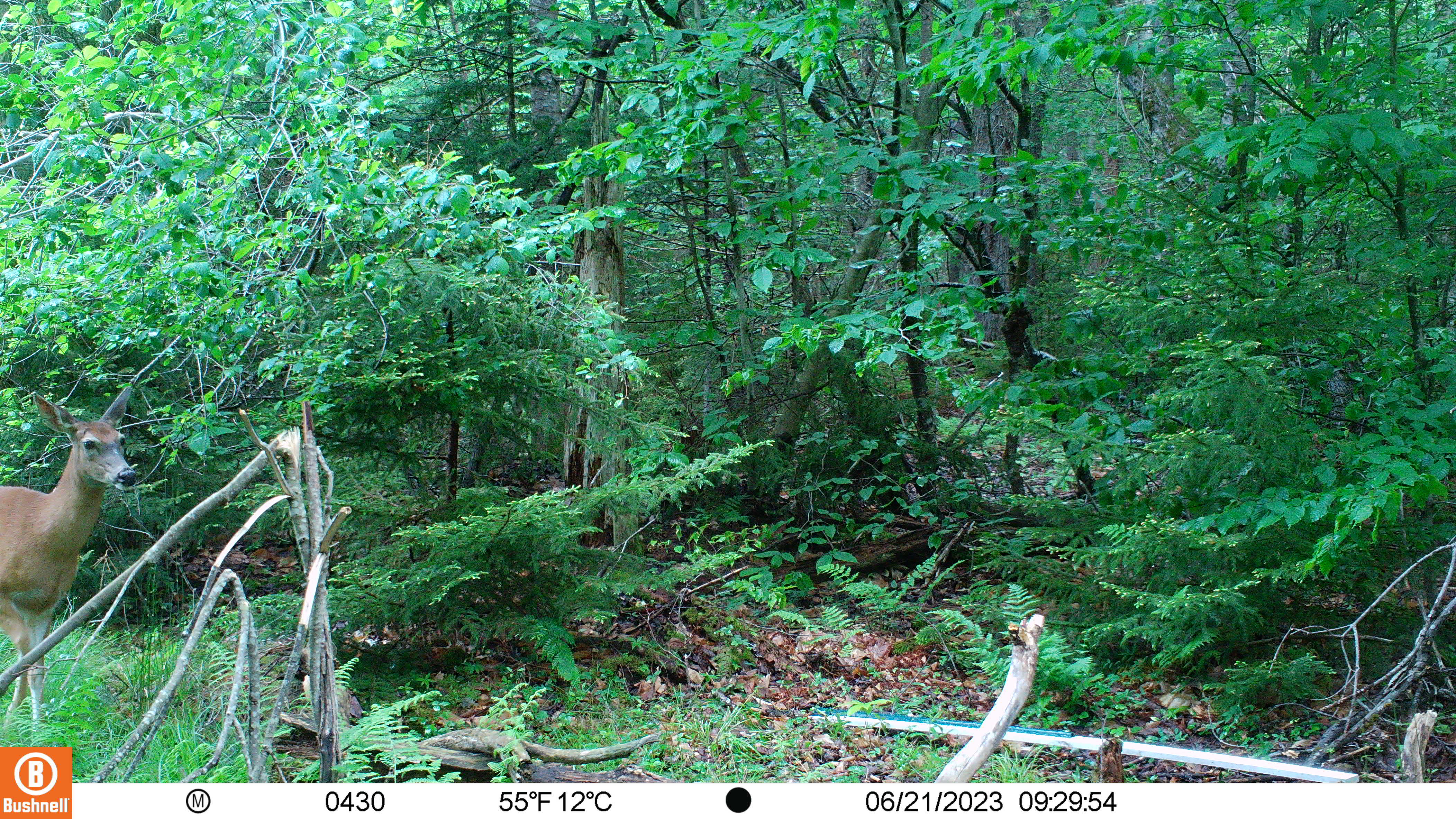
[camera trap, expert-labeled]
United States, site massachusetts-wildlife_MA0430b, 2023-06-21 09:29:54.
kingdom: Animalia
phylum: Chordata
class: Mammalia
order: Artiodactyla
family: Cervidae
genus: Odocoileus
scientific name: Odocoileus virginianus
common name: white-tailed deer